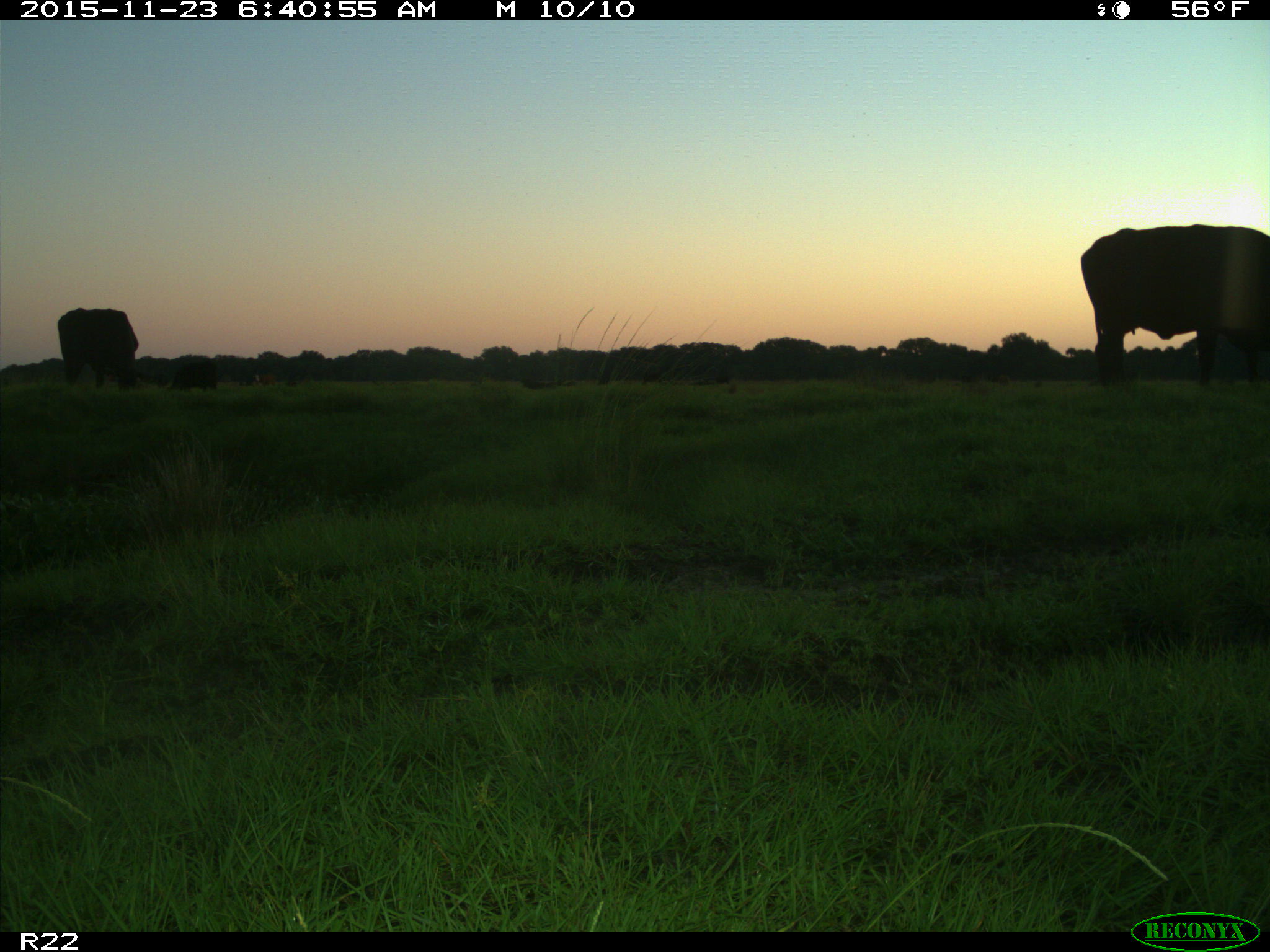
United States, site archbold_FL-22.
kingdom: Animalia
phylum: Chordata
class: Mammalia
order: Artiodactyla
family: Bovidae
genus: Bos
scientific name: Bos taurus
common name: domestic cow